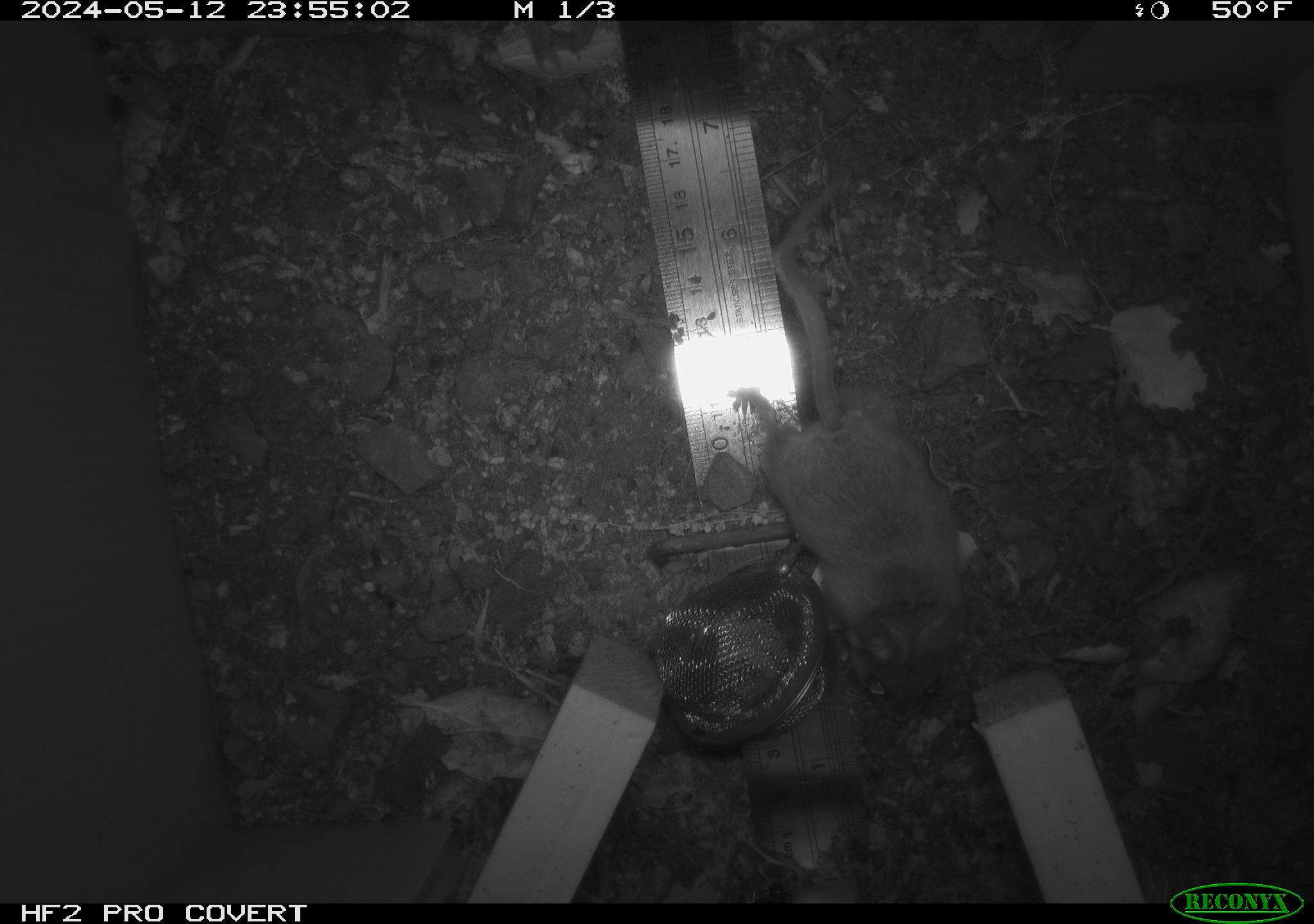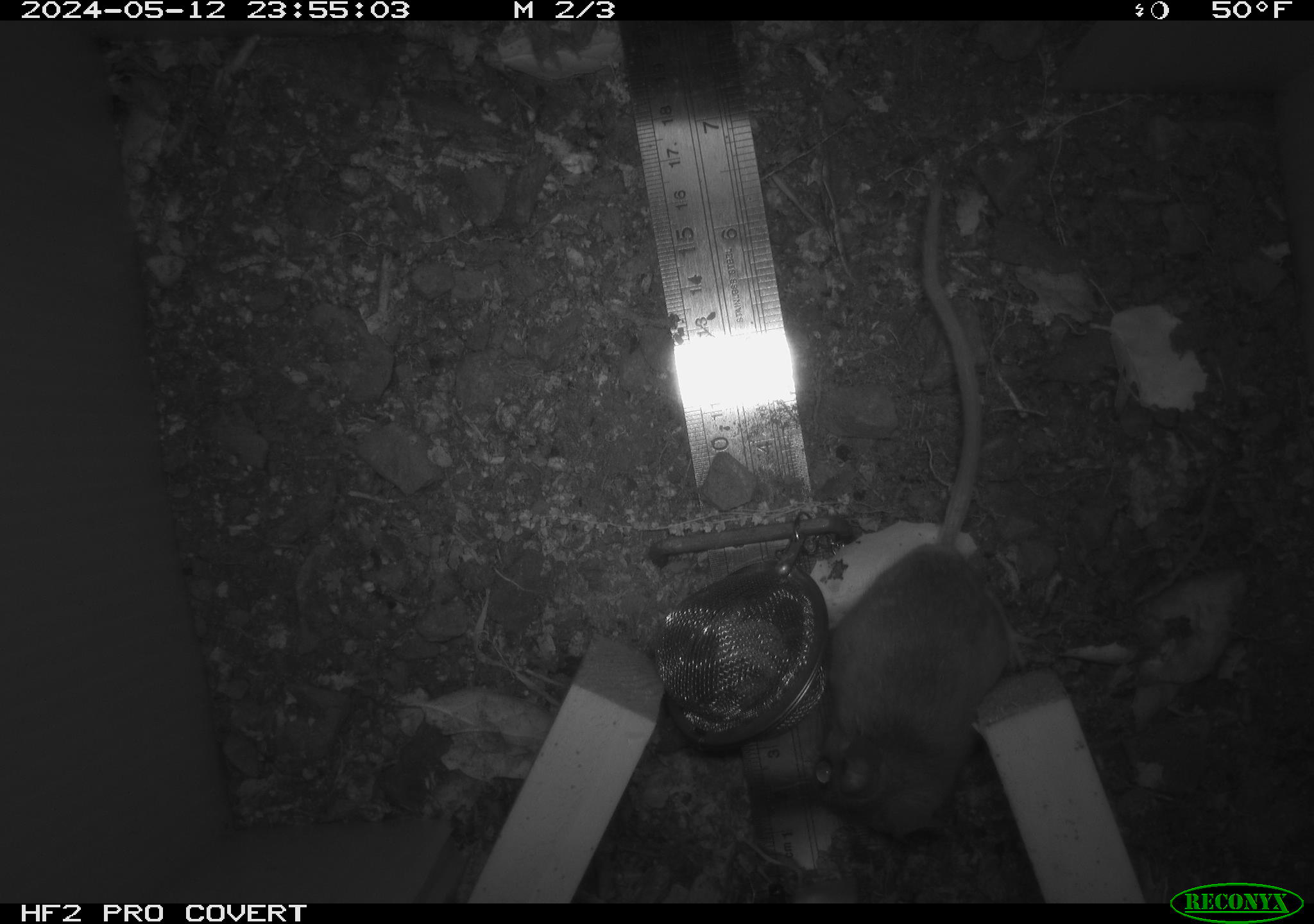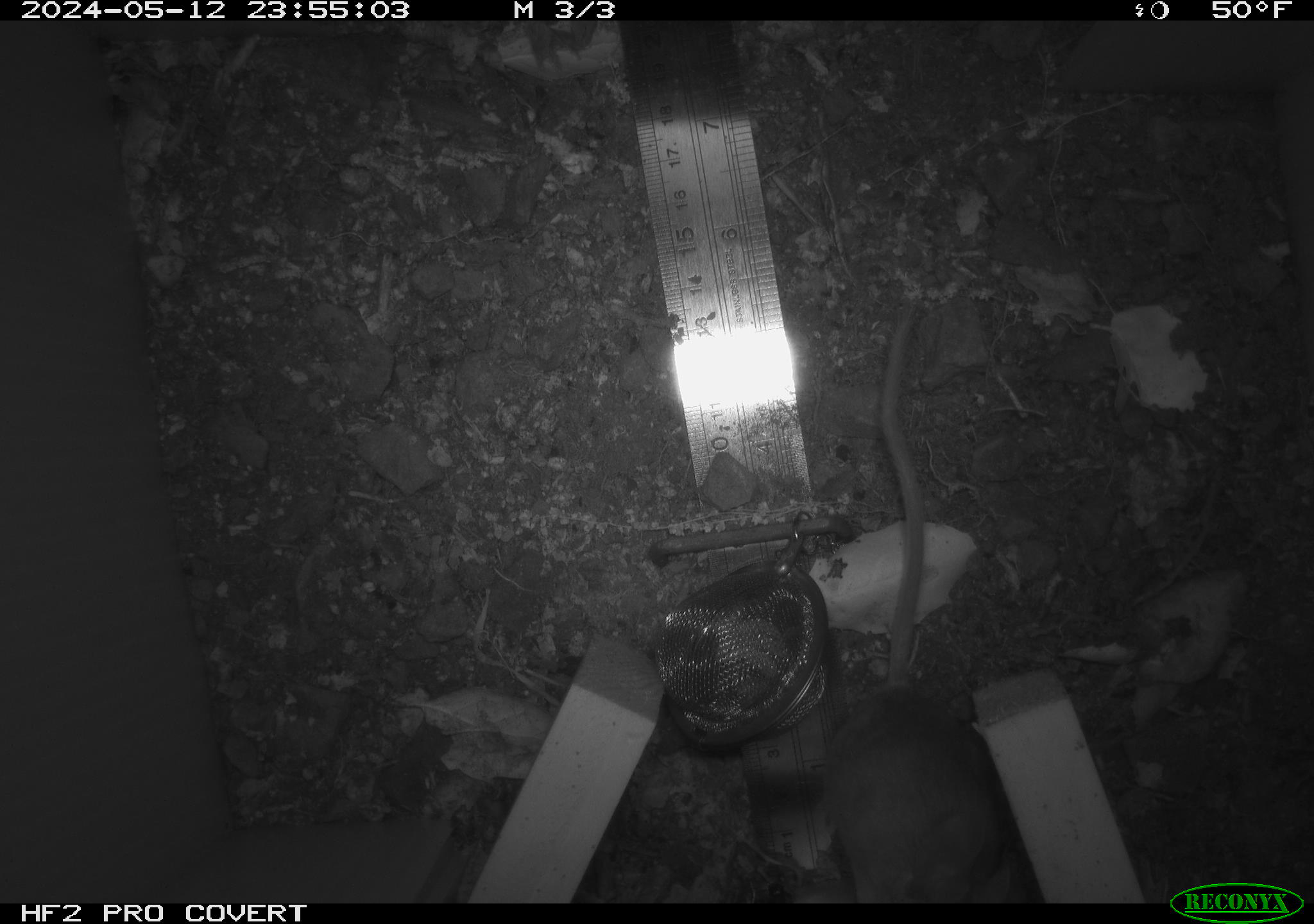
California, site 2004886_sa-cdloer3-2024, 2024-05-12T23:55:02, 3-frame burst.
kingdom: Animalia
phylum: Chordata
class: Mammalia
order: Rodentia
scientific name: Rodentia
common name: mouse species